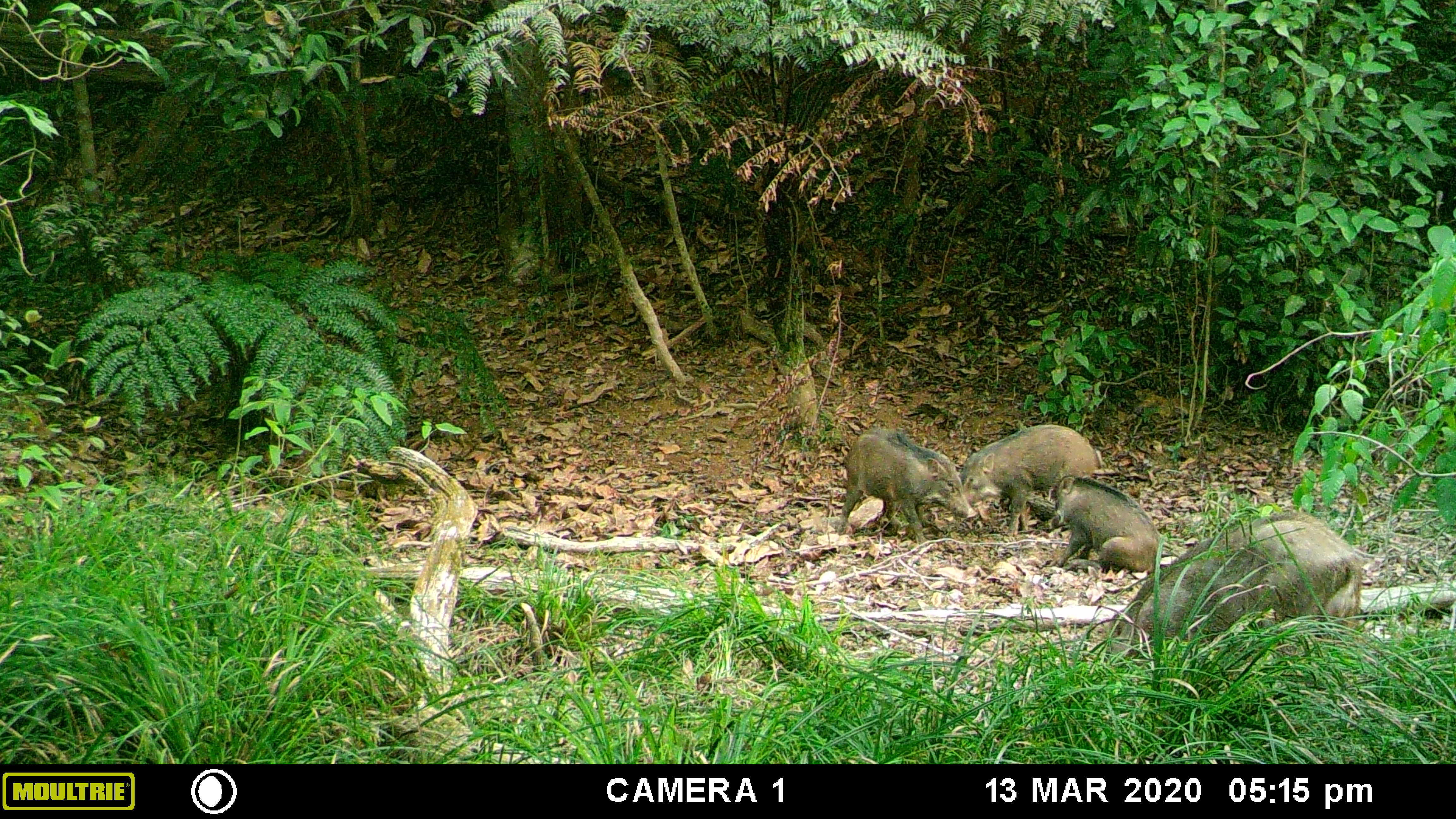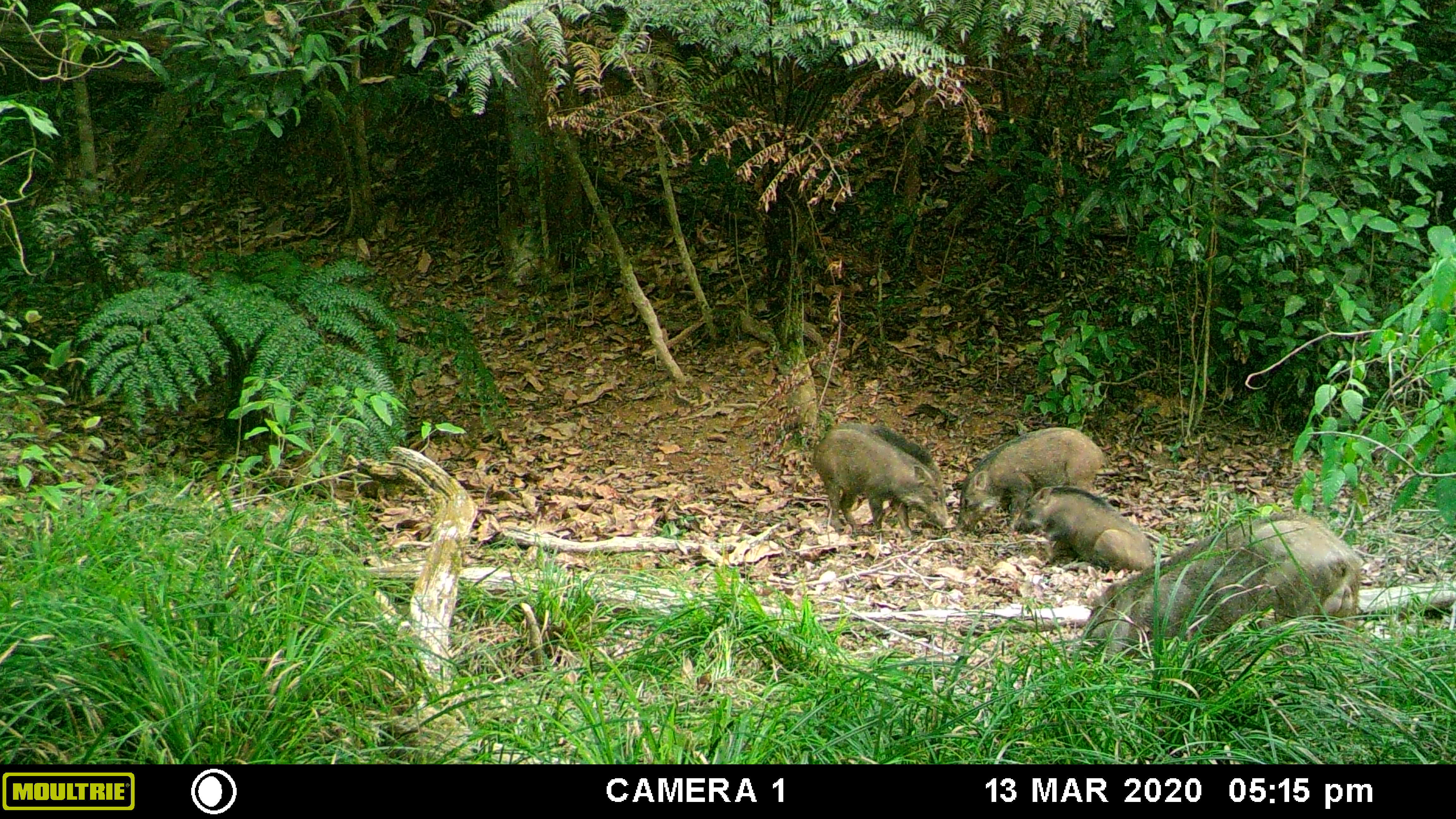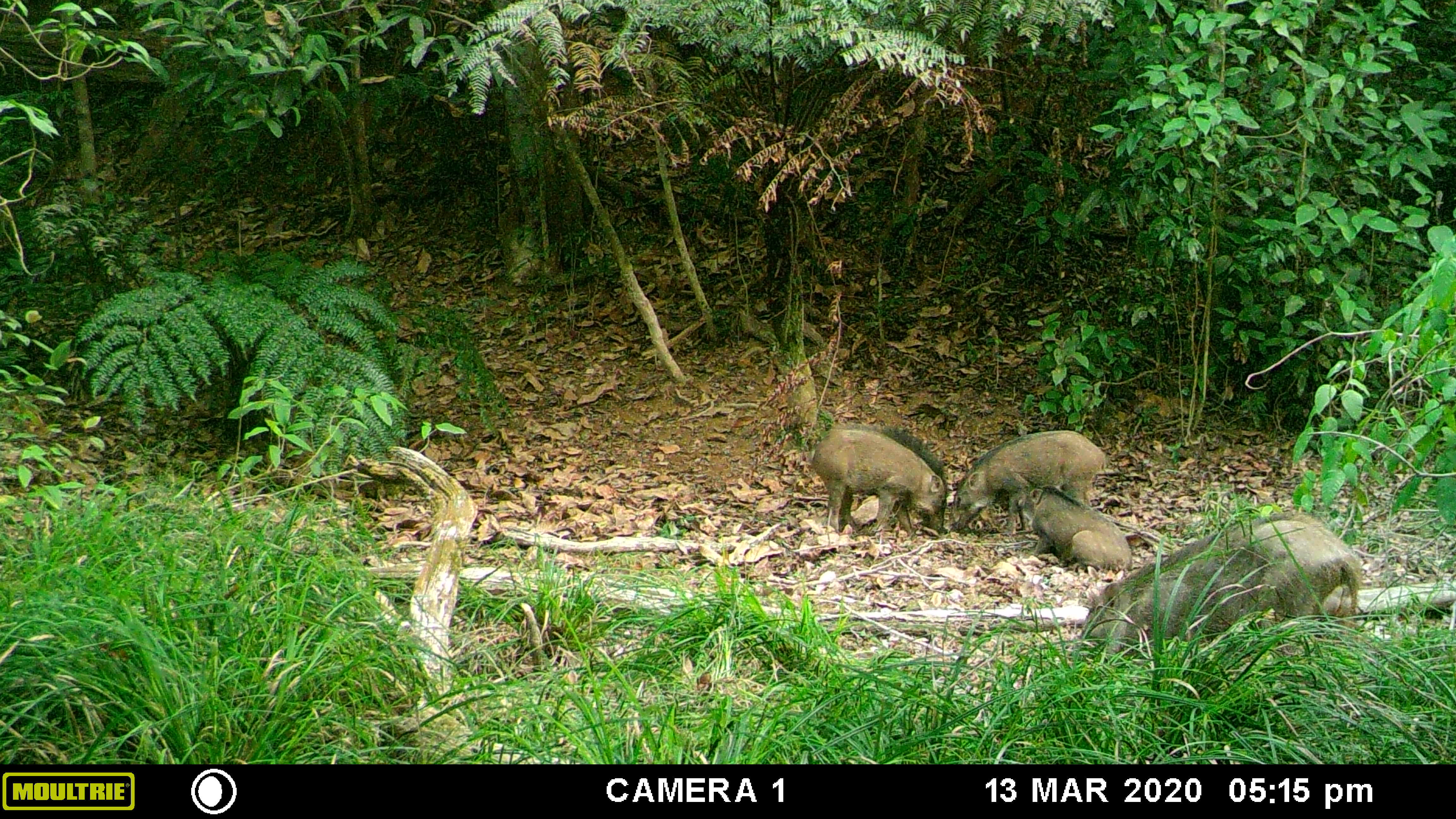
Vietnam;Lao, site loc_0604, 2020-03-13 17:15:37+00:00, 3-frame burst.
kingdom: Animalia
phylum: Chordata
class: Mammalia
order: Artiodactyla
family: Suidae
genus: Sus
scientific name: Sus scrofa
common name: eurasian wild pig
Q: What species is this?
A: Eurasian wild pig (Sus scrofa).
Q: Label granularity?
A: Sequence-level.